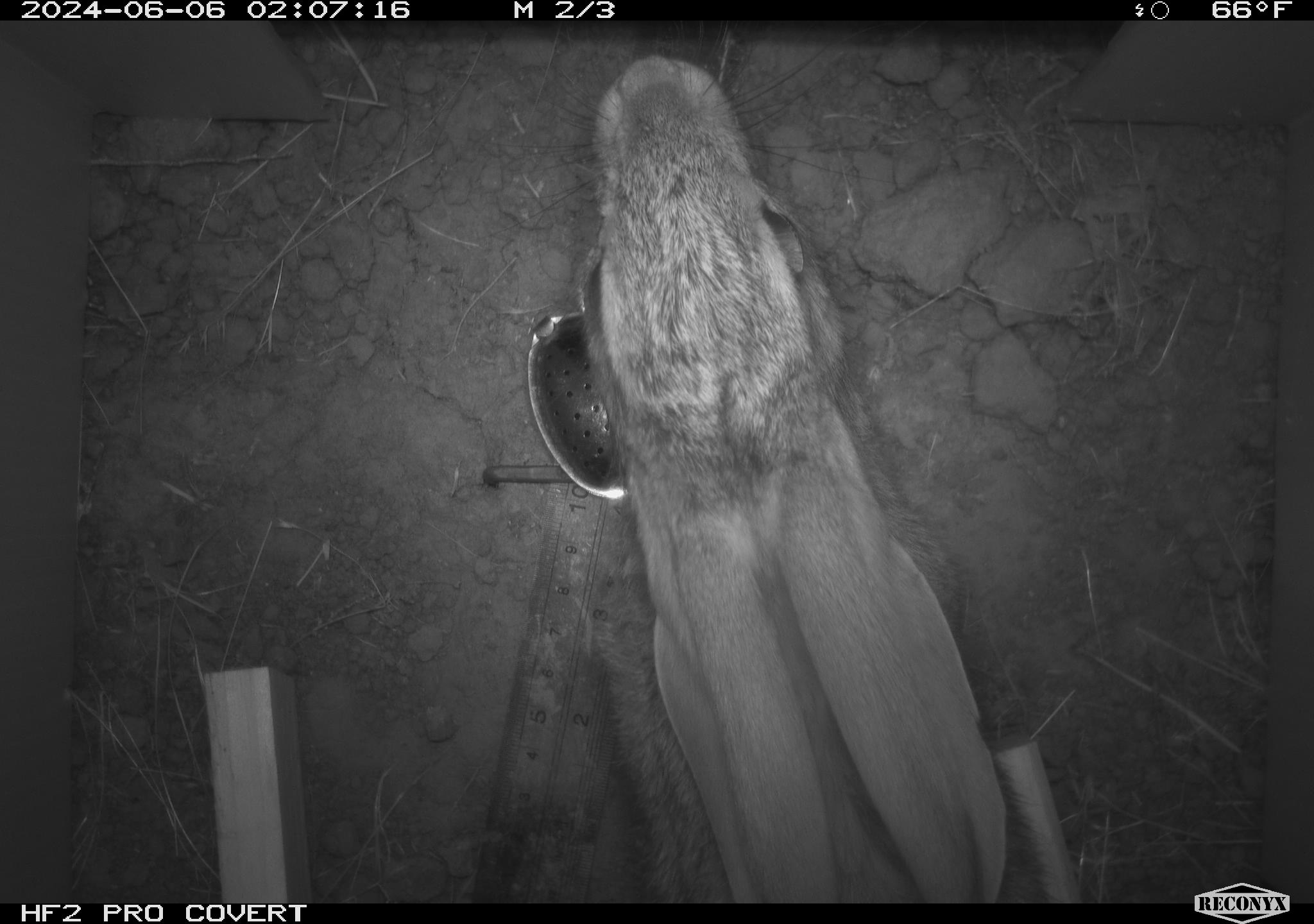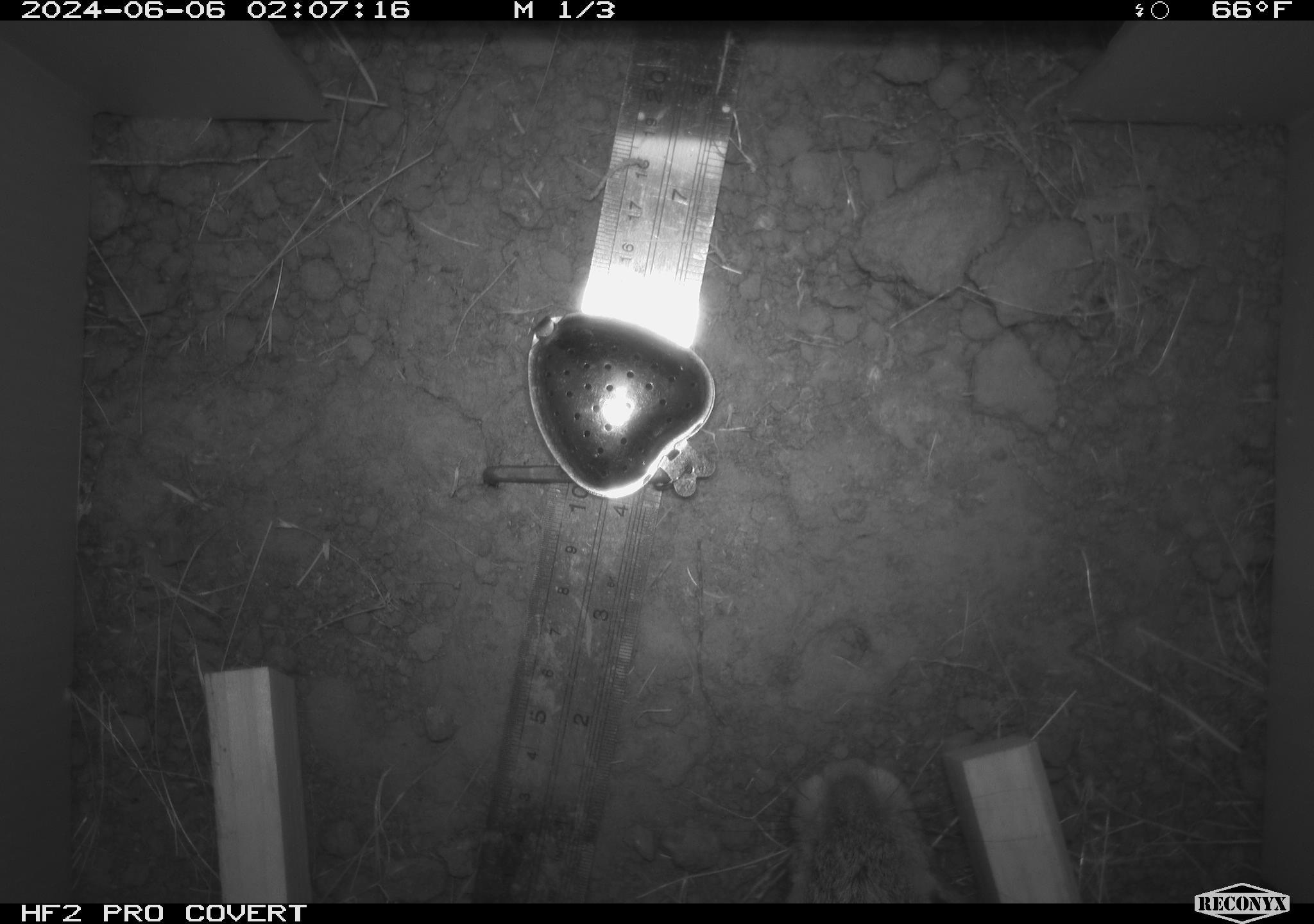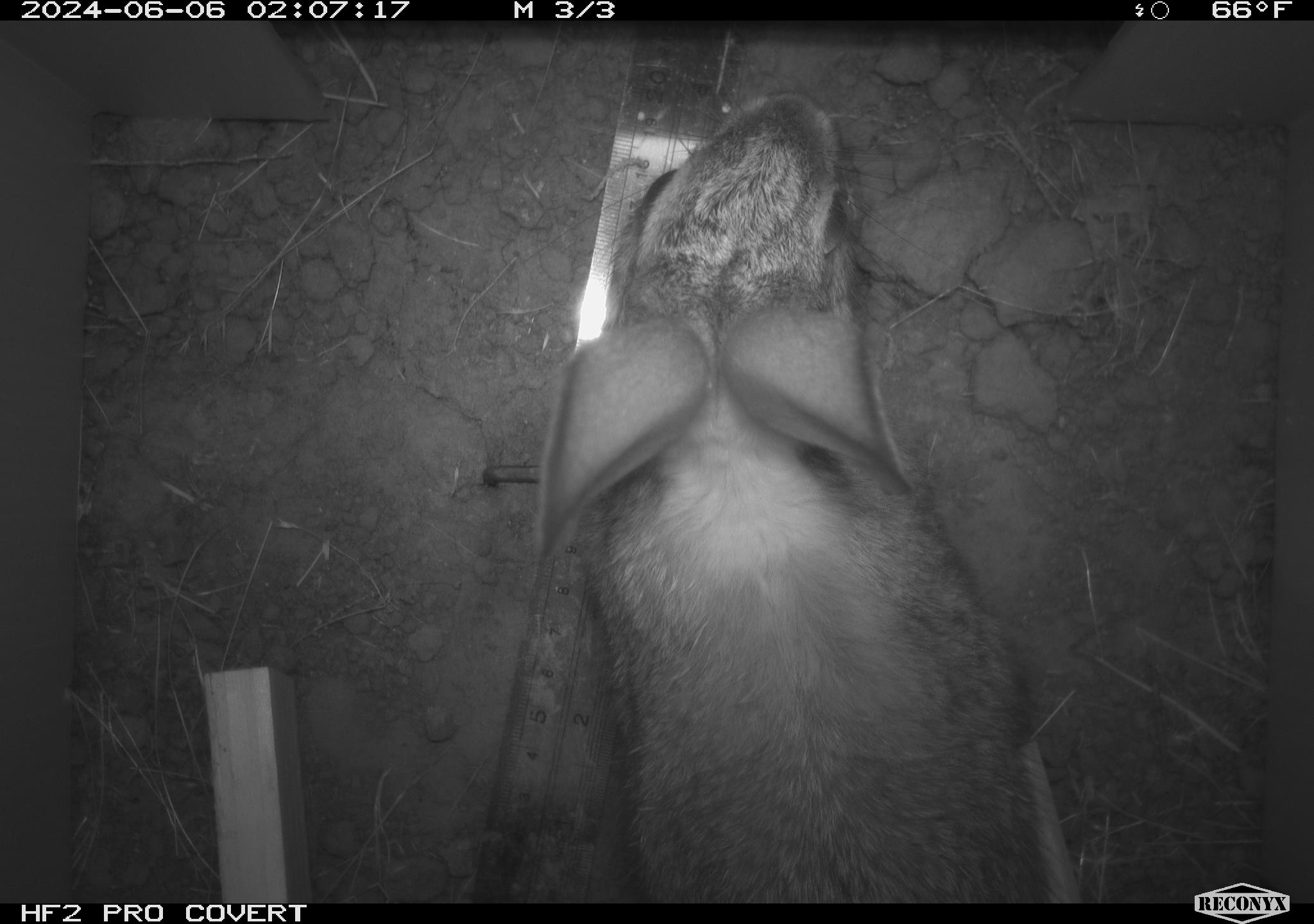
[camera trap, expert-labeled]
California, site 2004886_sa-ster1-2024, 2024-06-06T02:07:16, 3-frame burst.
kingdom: Animalia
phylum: Chordata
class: Mammalia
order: Lagomorpha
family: Leporidae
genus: Sylvilagus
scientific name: Sylvilagus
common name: cottontail rabbits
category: sylvilagus species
Sylvilagus species (cottontail rabbits) (Sylvilagus).